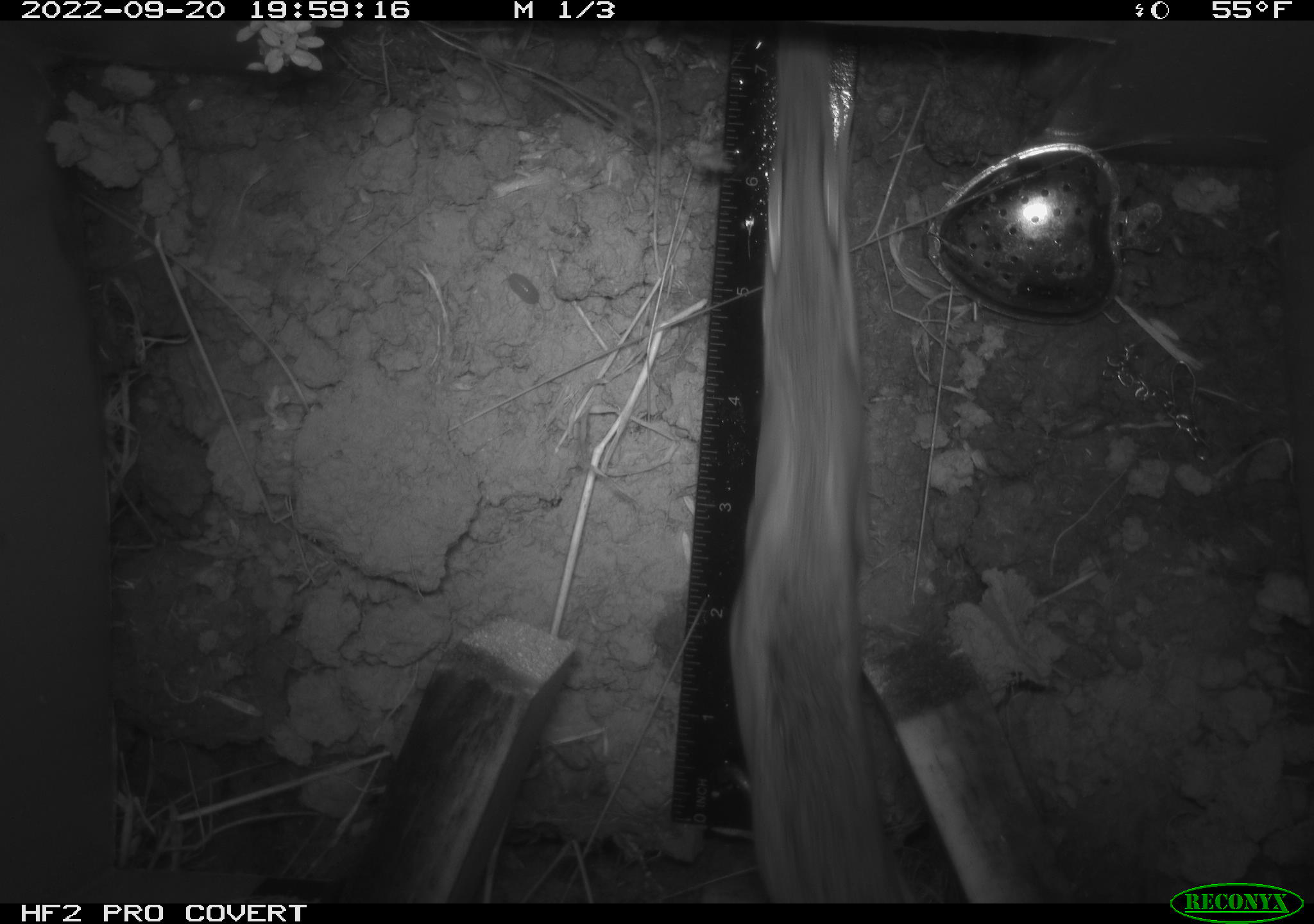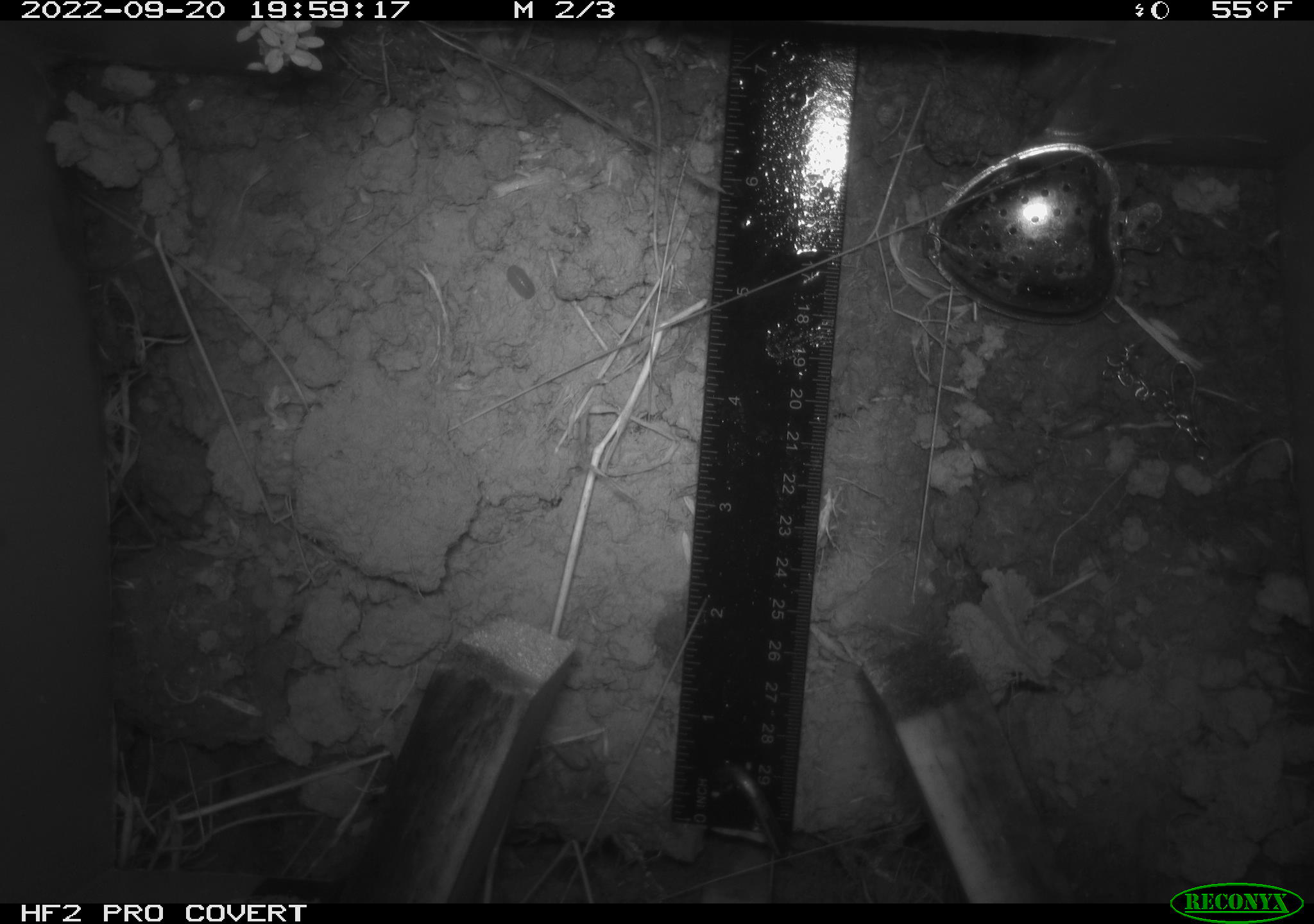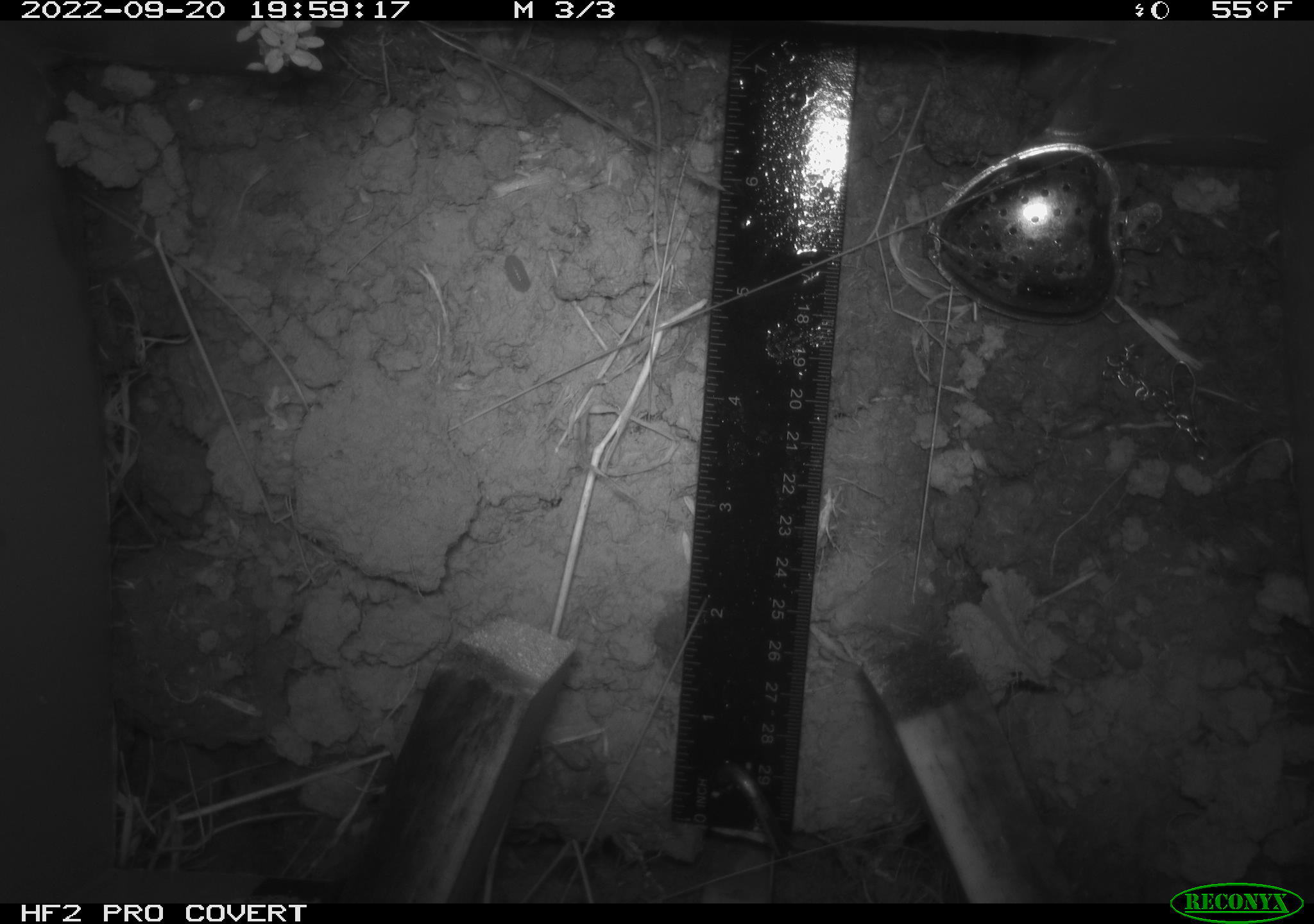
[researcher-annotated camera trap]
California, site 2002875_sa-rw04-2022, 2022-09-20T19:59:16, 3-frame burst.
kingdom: Animalia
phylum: Chordata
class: Mammalia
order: Rodentia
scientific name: Rodentia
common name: mouse species